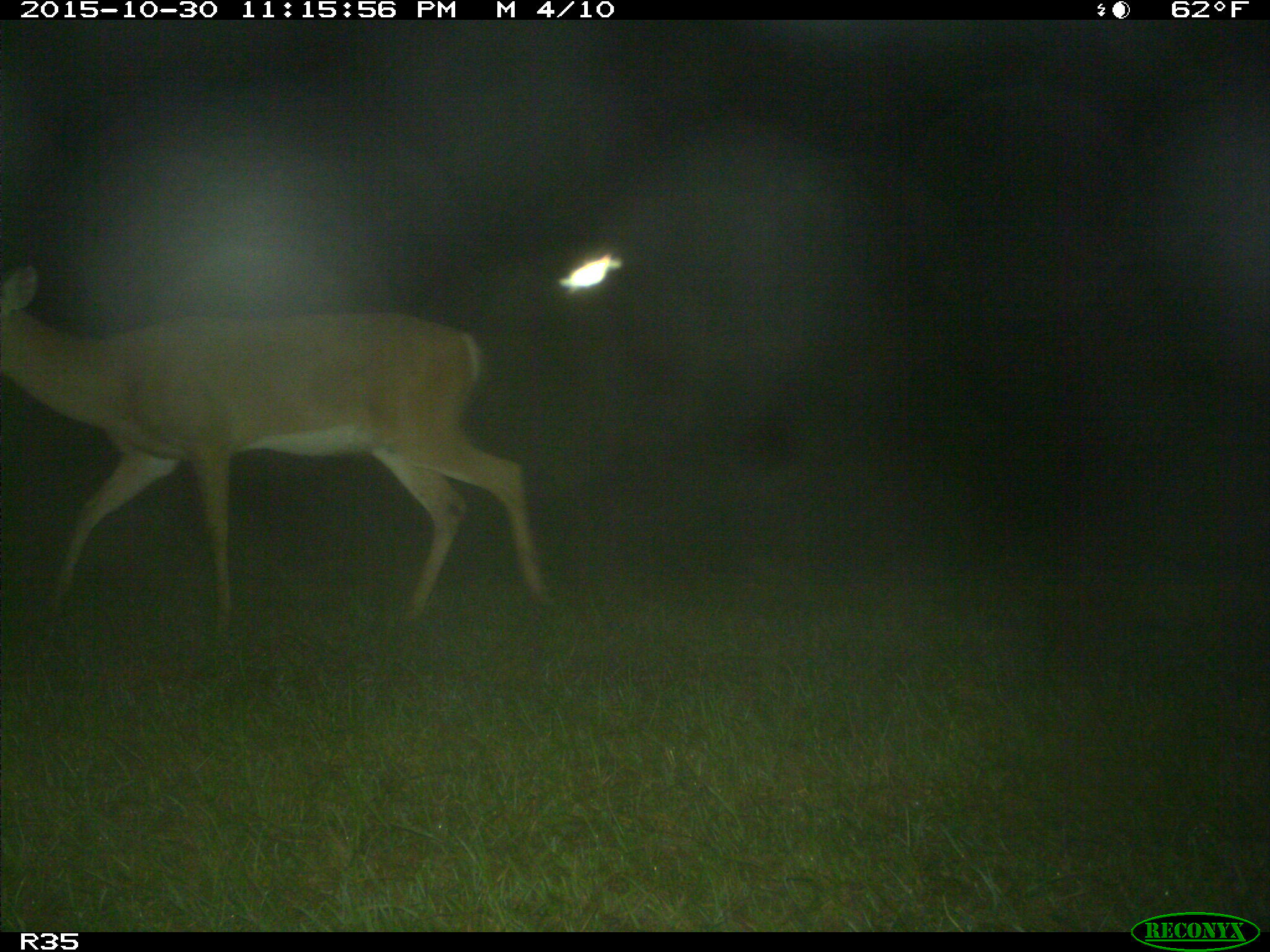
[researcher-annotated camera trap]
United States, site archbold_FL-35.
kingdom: Animalia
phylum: Chordata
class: Mammalia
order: Artiodactyla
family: Cervidae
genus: Odocoileus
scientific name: Odocoileus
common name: deer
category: unidentified deer